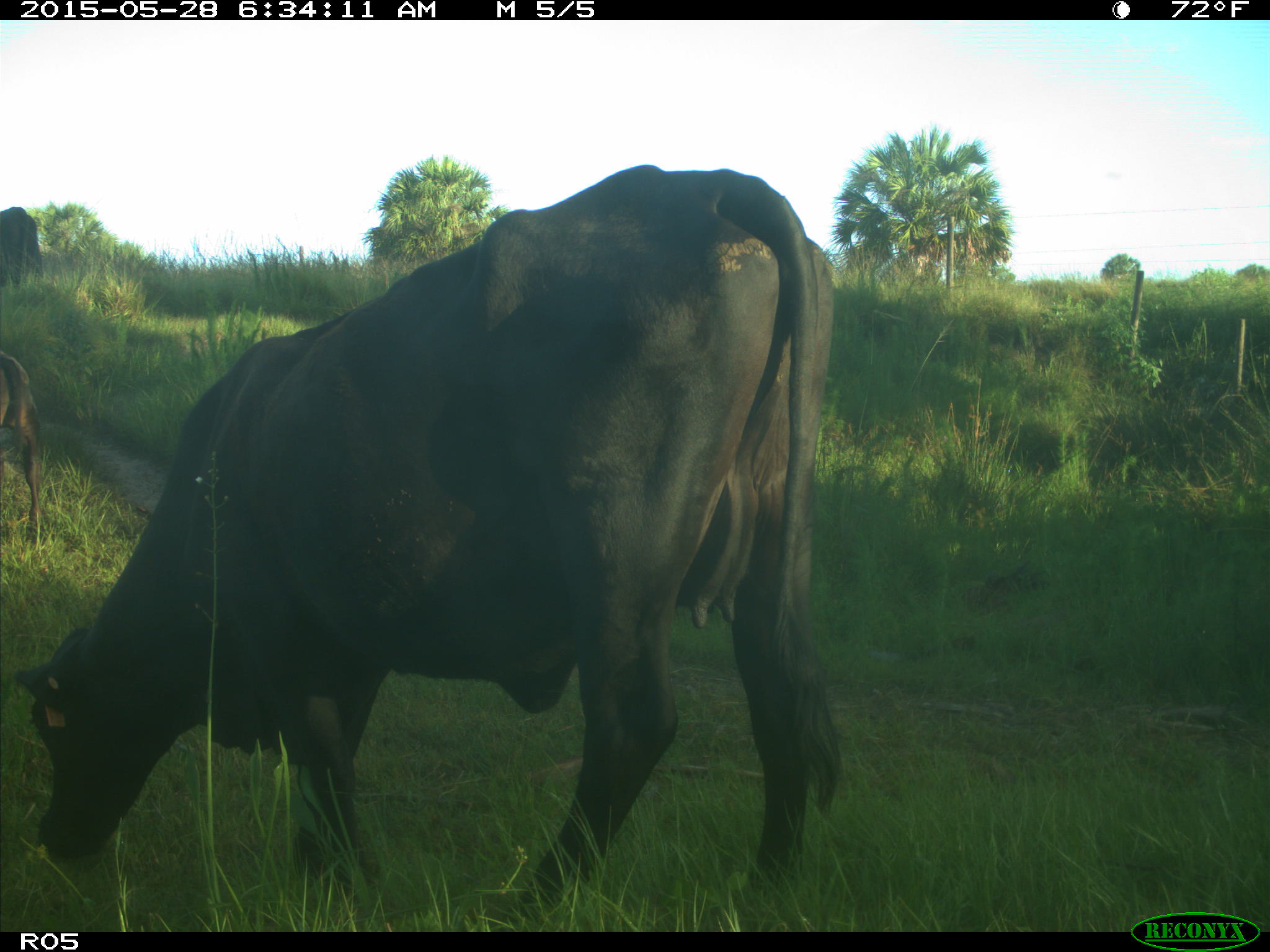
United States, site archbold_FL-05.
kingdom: Animalia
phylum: Chordata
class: Mammalia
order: Artiodactyla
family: Bovidae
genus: Bos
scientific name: Bos taurus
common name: domestic cow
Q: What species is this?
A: Bos taurus (domestic cow).